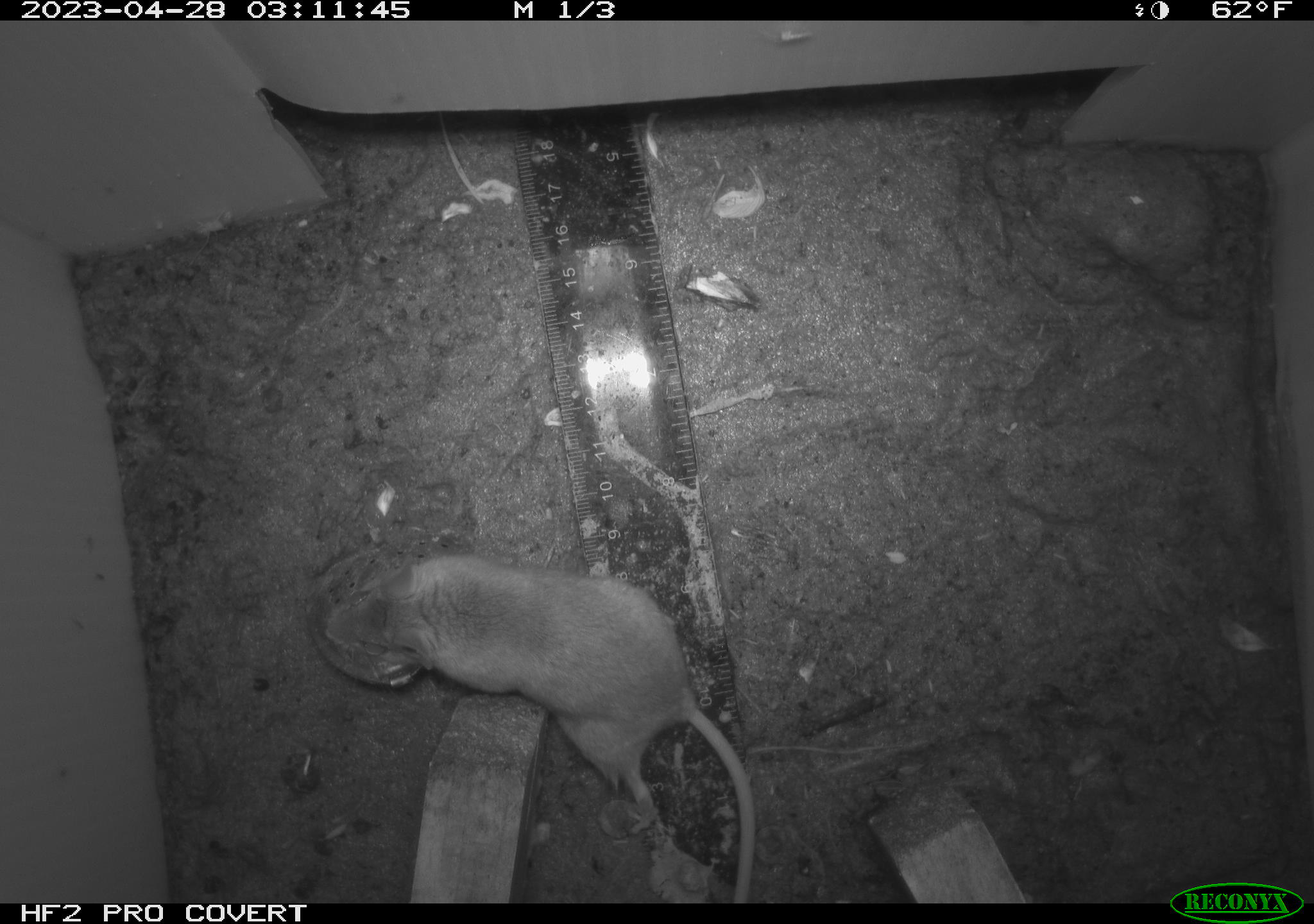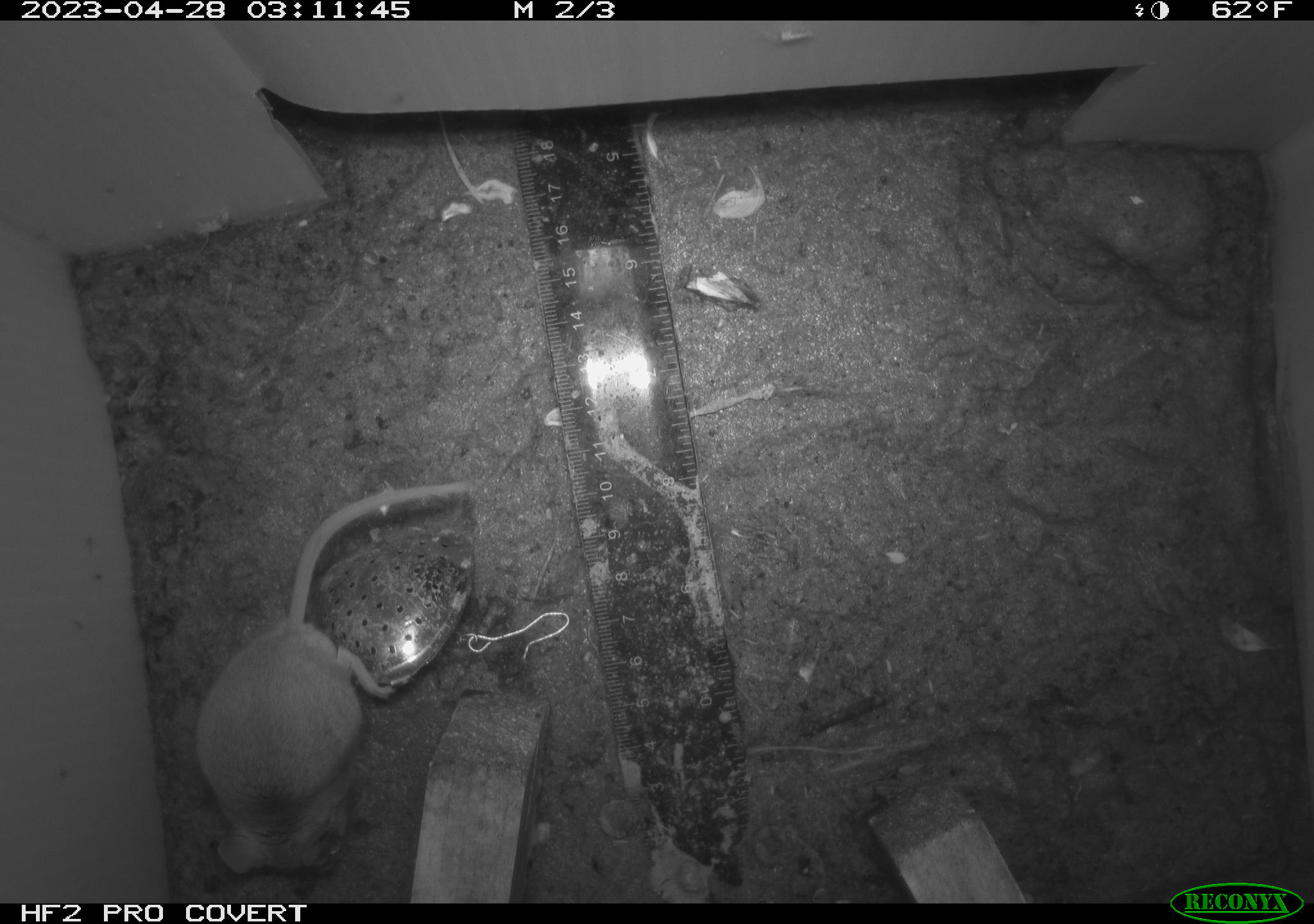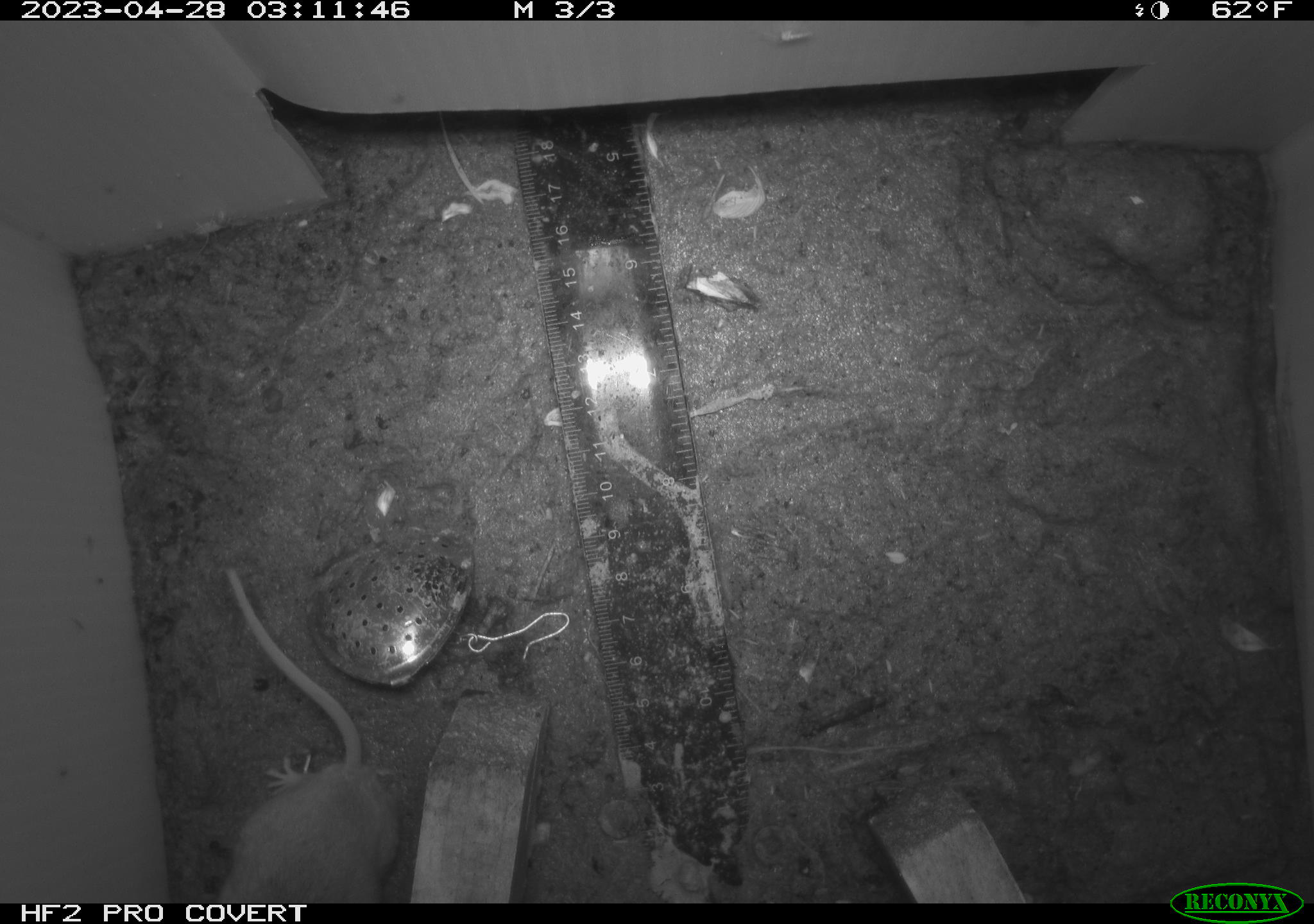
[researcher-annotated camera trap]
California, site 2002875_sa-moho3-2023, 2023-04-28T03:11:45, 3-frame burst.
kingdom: Animalia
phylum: Chordata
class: Mammalia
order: Rodentia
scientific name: Rodentia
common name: mouse species